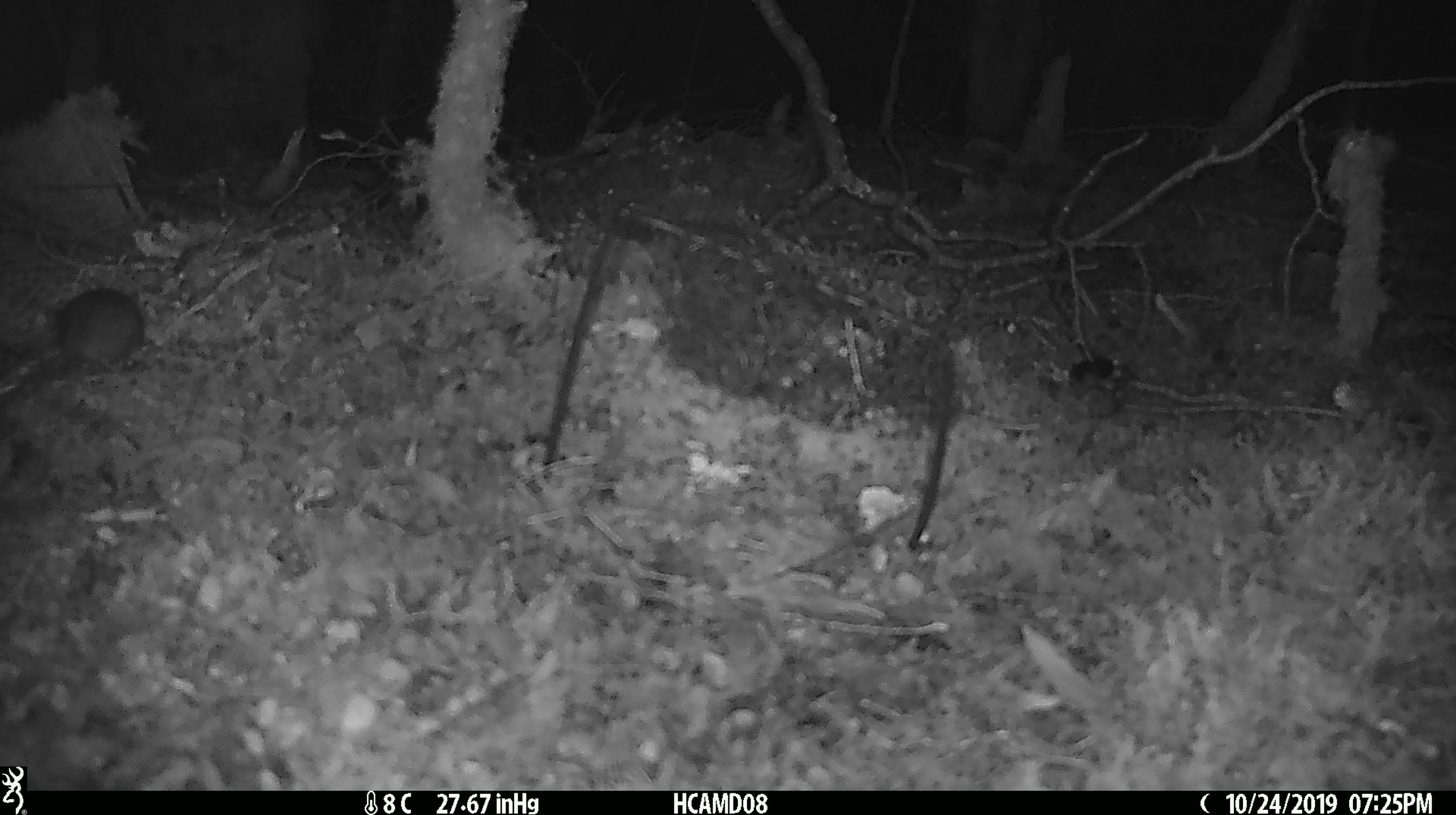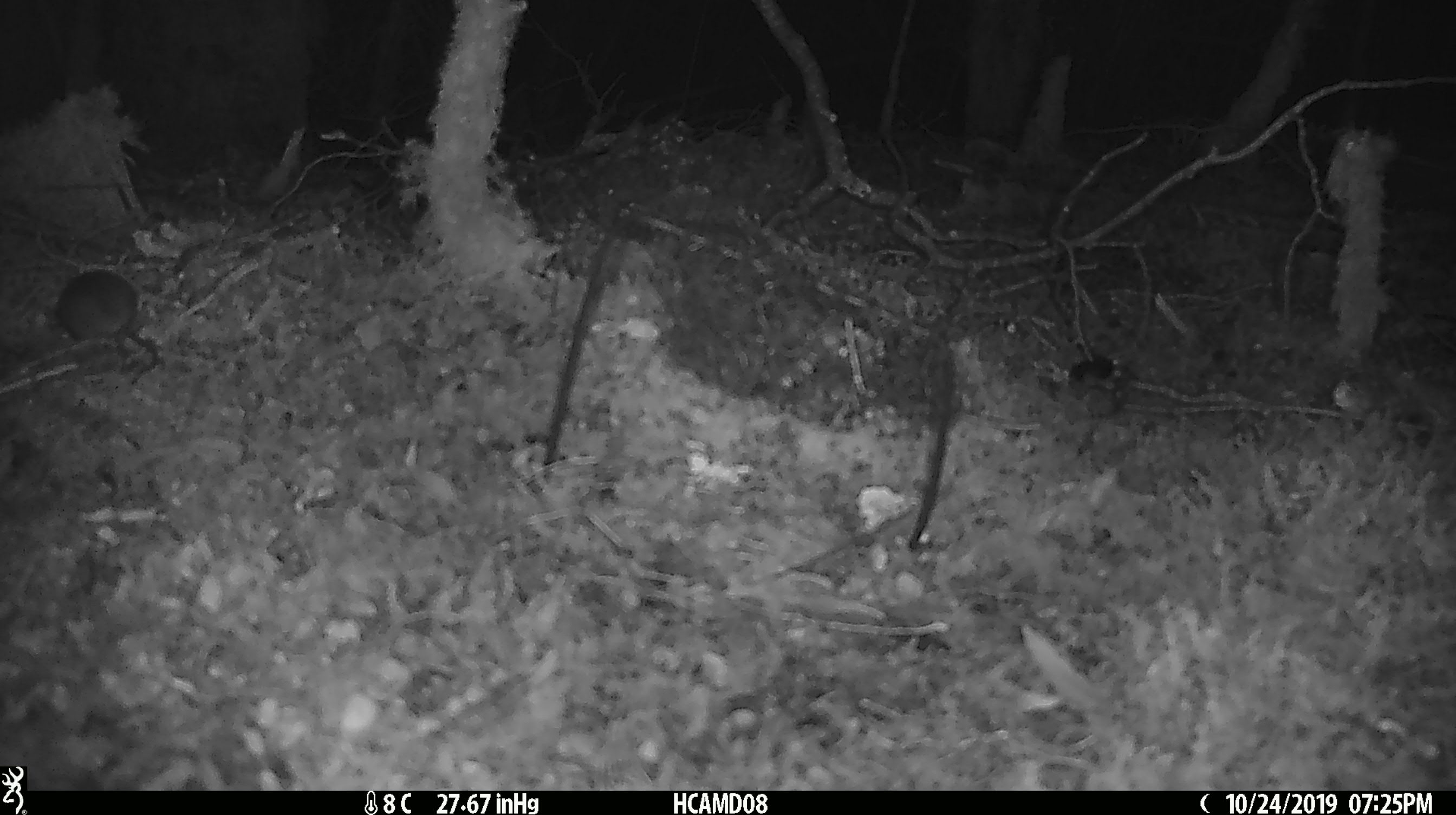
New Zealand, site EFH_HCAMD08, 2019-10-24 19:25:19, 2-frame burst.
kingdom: Animalia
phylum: Chordata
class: Mammalia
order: Rodentia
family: Muridae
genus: Mus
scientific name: Mus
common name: mouse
Mouse (Mus).